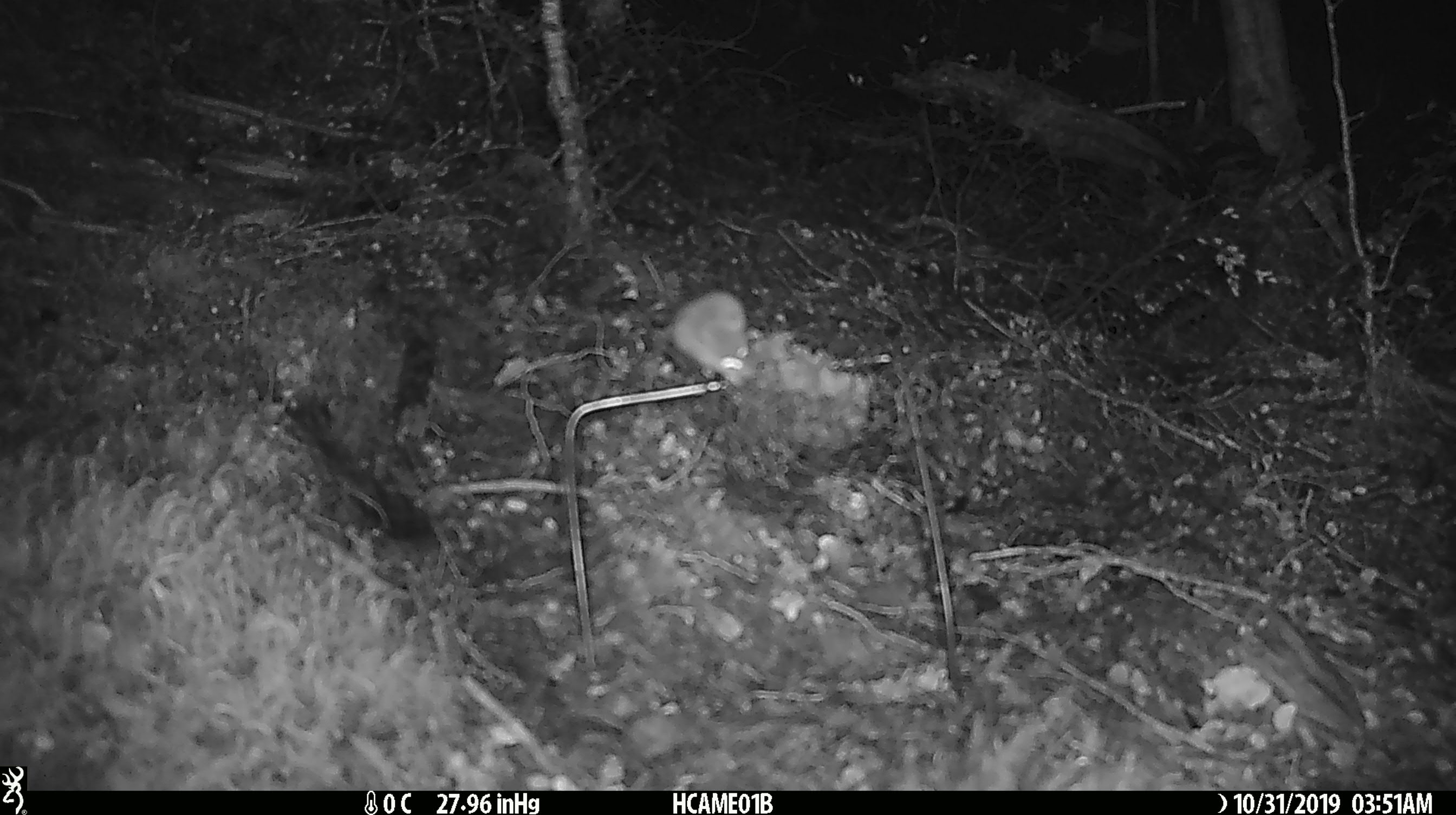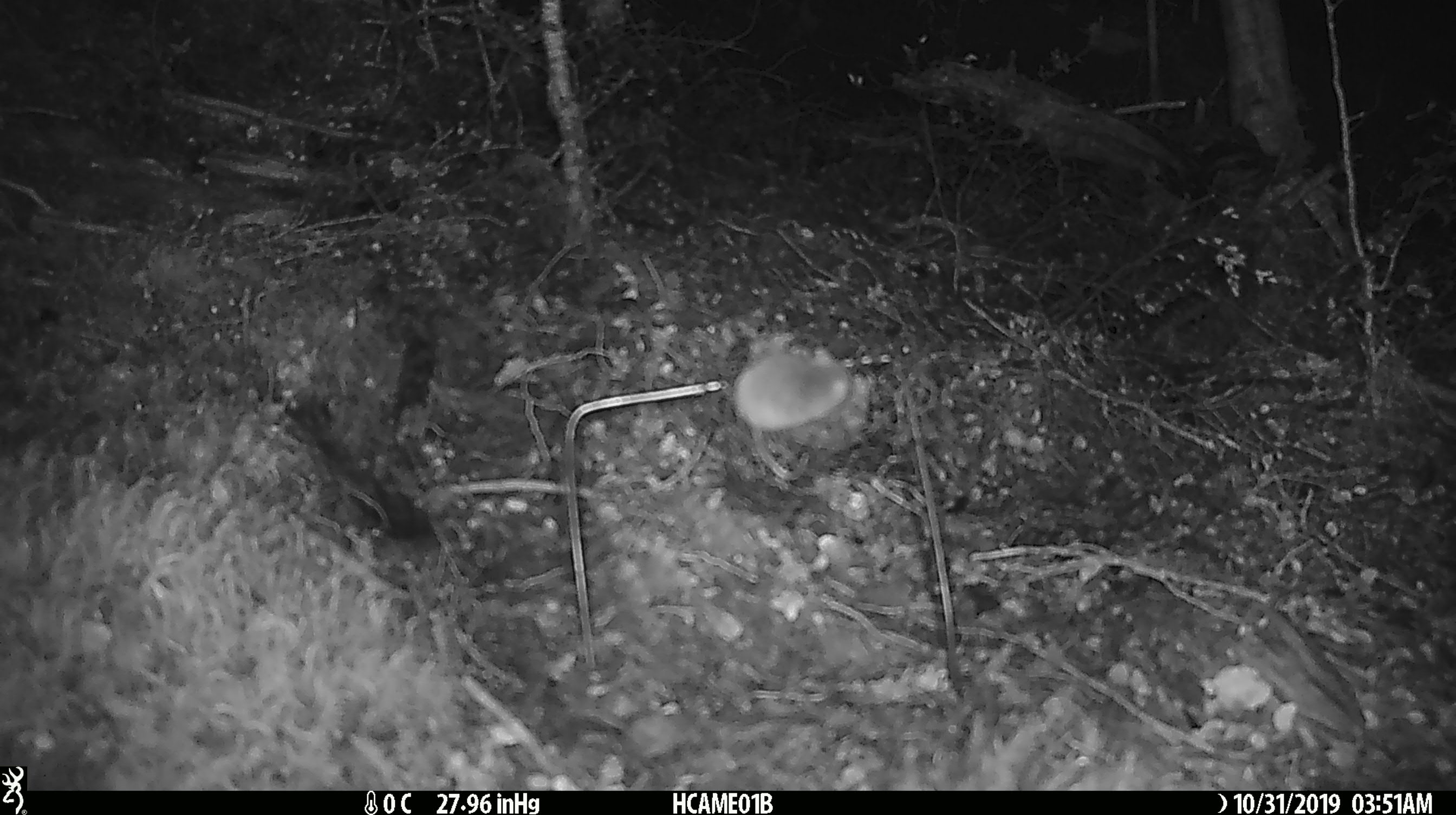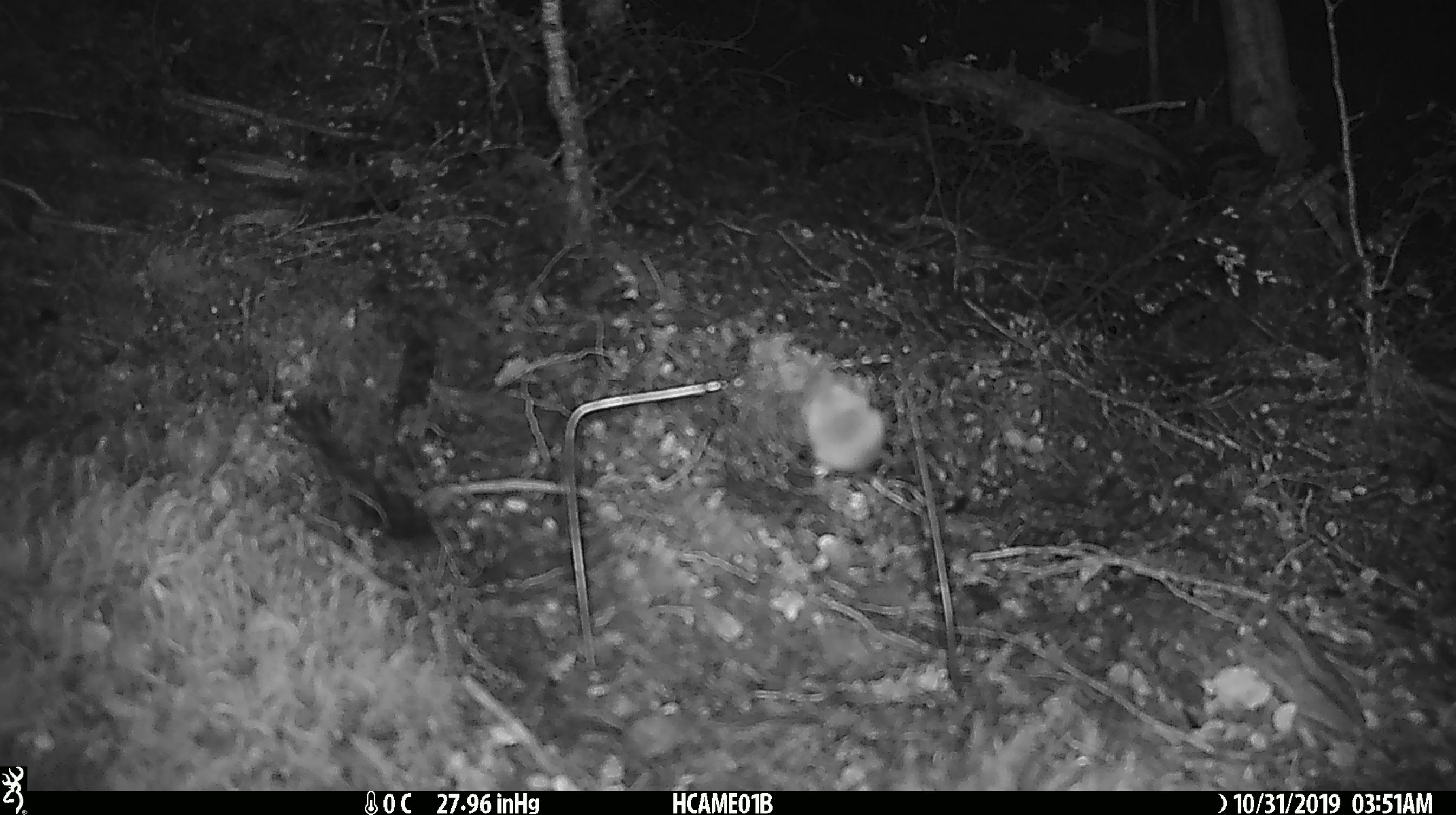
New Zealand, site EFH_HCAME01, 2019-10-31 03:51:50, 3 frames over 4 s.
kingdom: Animalia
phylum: Chordata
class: Mammalia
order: Rodentia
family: Muridae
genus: Mus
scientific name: Mus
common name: mouse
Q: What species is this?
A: Mouse (Mus).